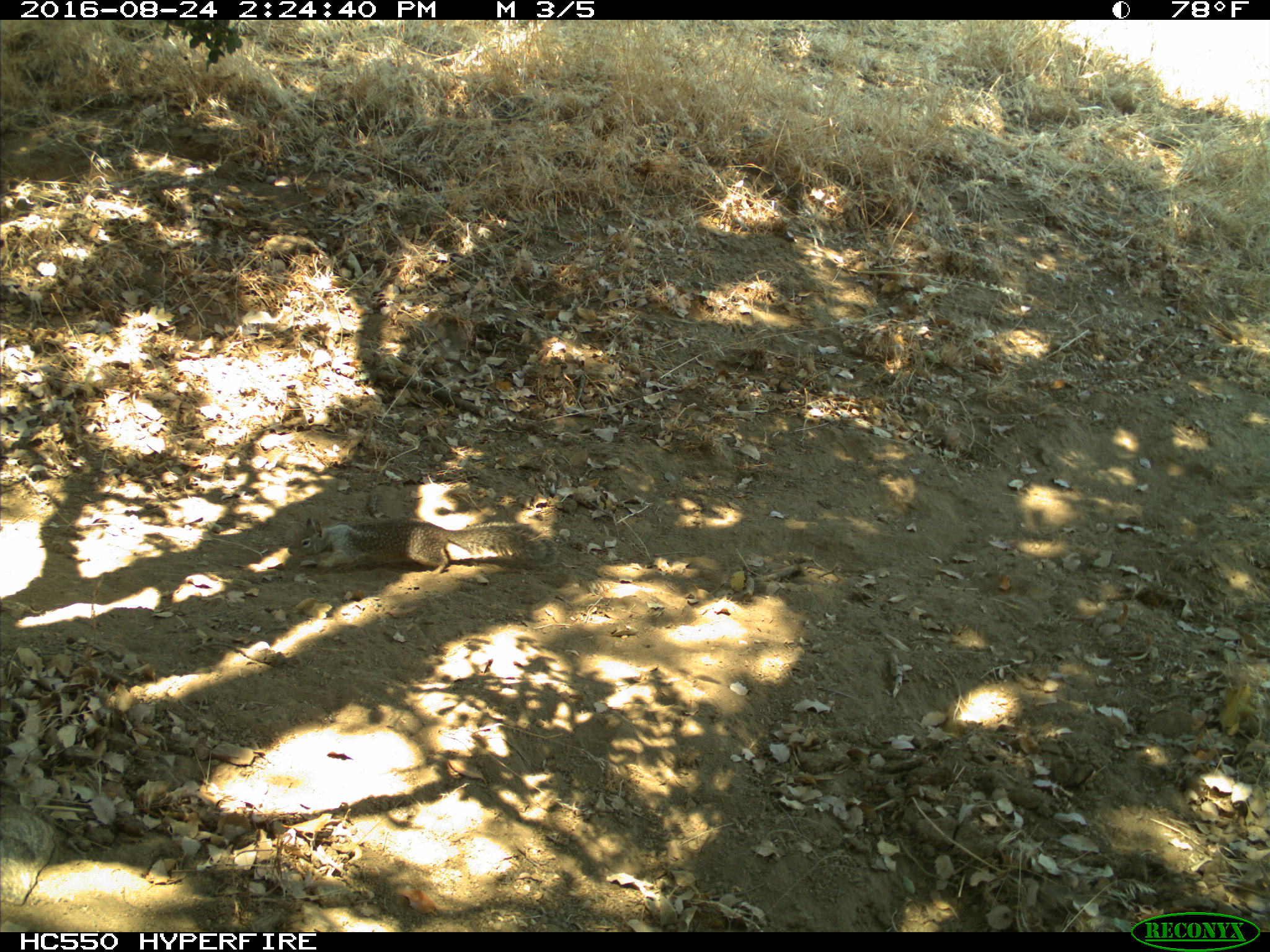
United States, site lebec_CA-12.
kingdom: Animalia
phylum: Chordata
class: Mammalia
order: Rodentia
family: Sciuridae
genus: Otospermophilus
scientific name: Otospermophilus beecheyi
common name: california ground squirrel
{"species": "Otospermophilus beecheyi (california ground squirrel)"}